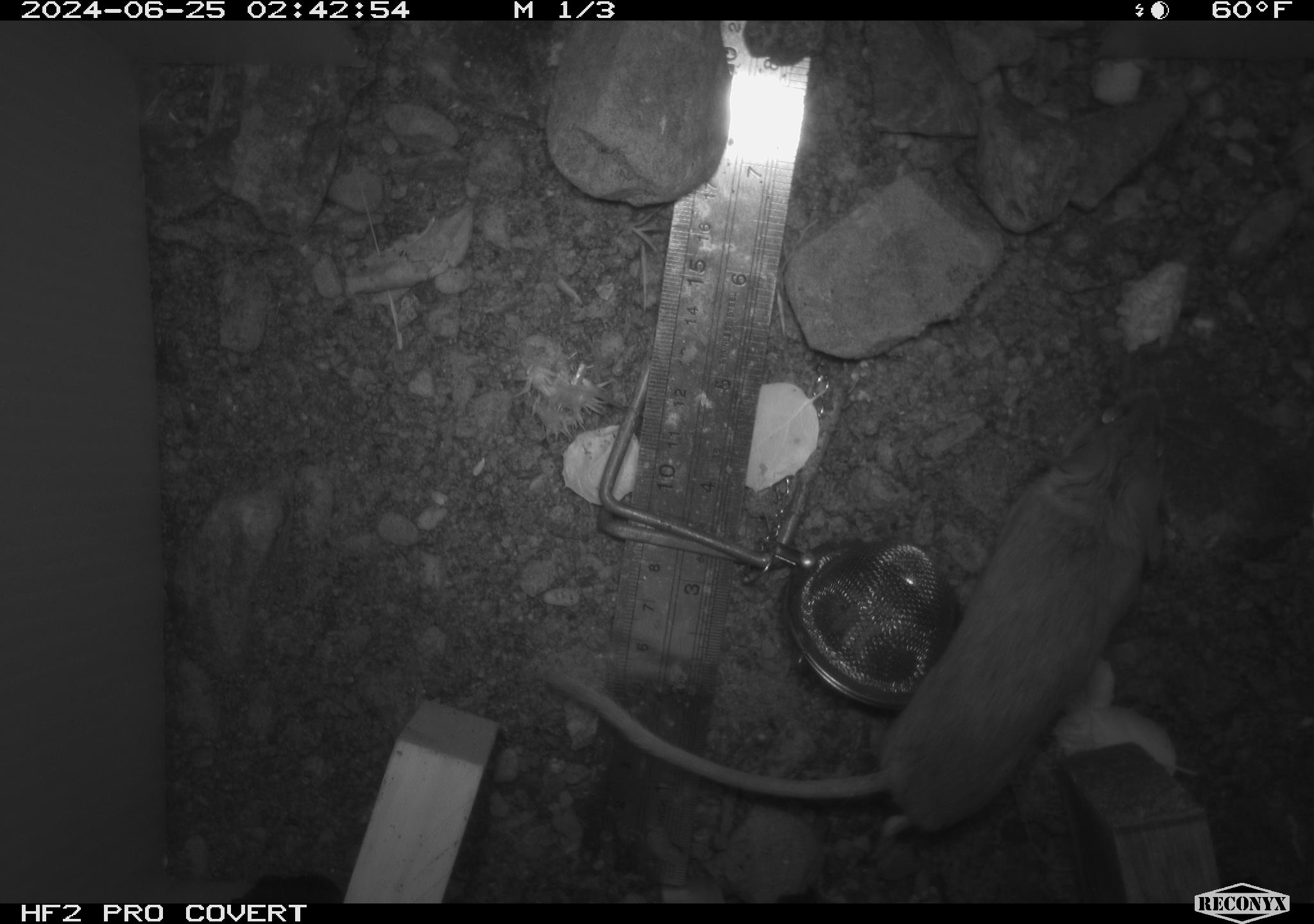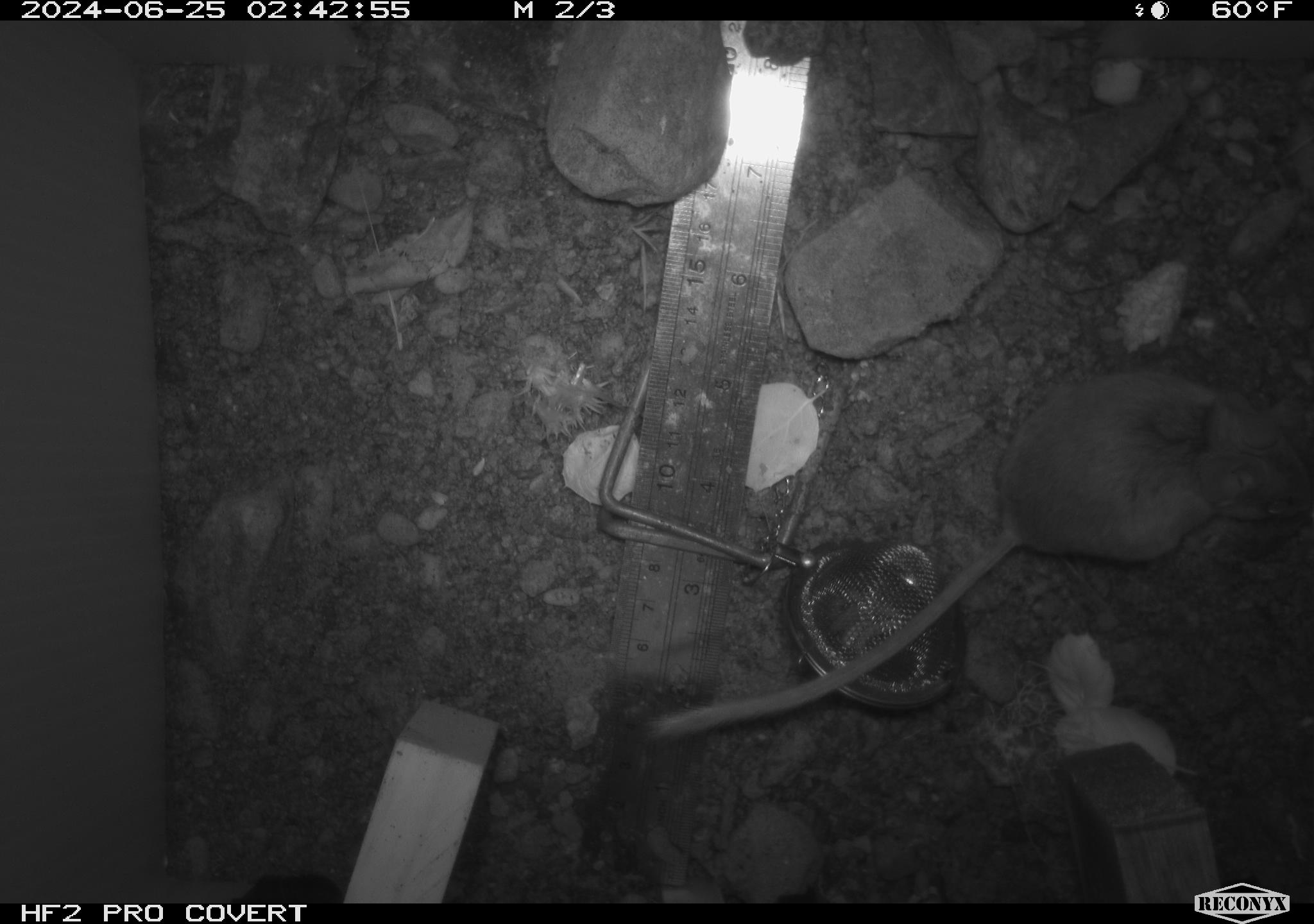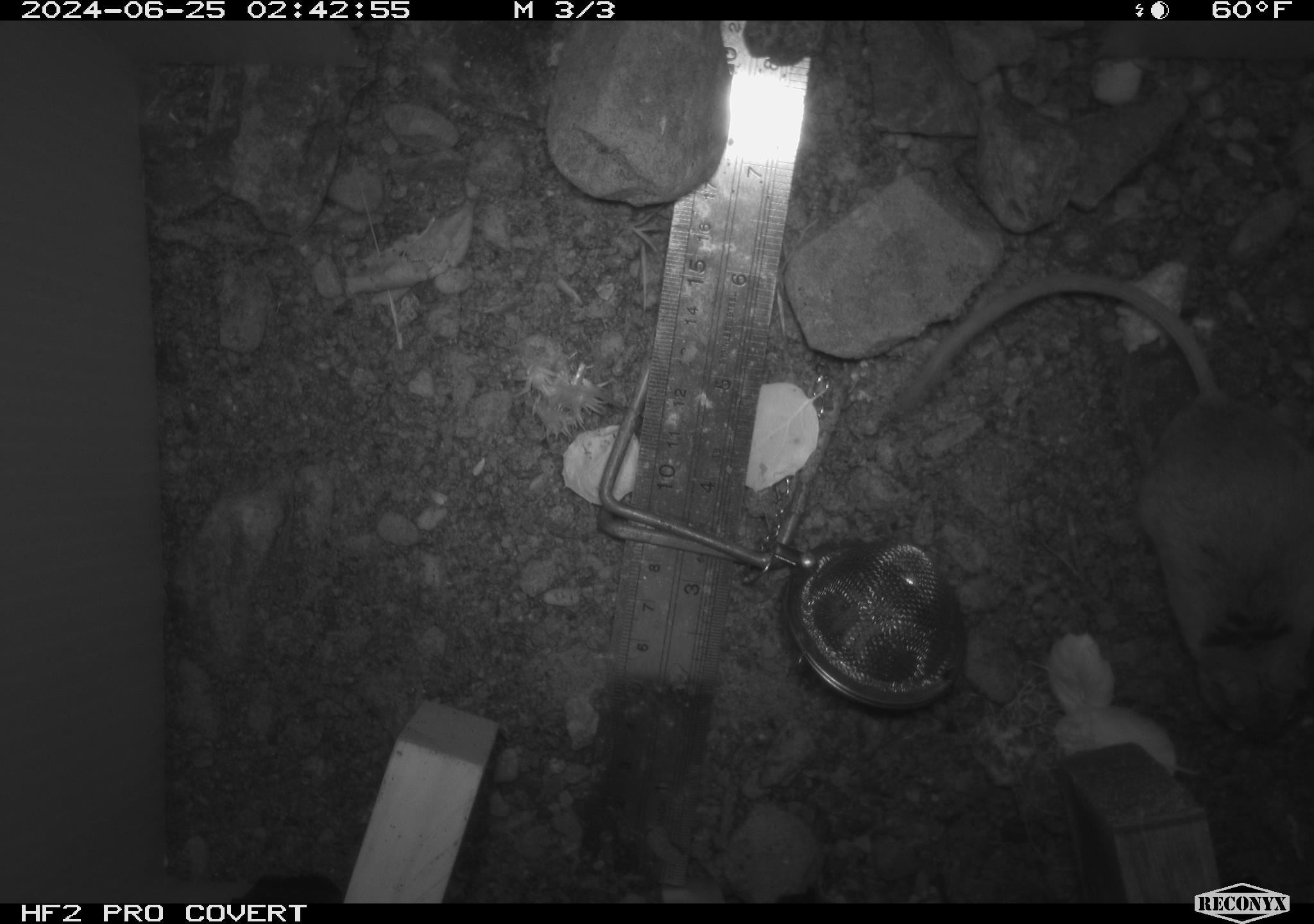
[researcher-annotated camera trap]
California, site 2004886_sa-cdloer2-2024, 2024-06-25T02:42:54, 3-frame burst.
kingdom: Animalia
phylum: Chordata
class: Mammalia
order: Rodentia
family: Heteromyidae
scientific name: Heteromyidae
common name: kangaroo rats and pocket mice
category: heteromyidae family